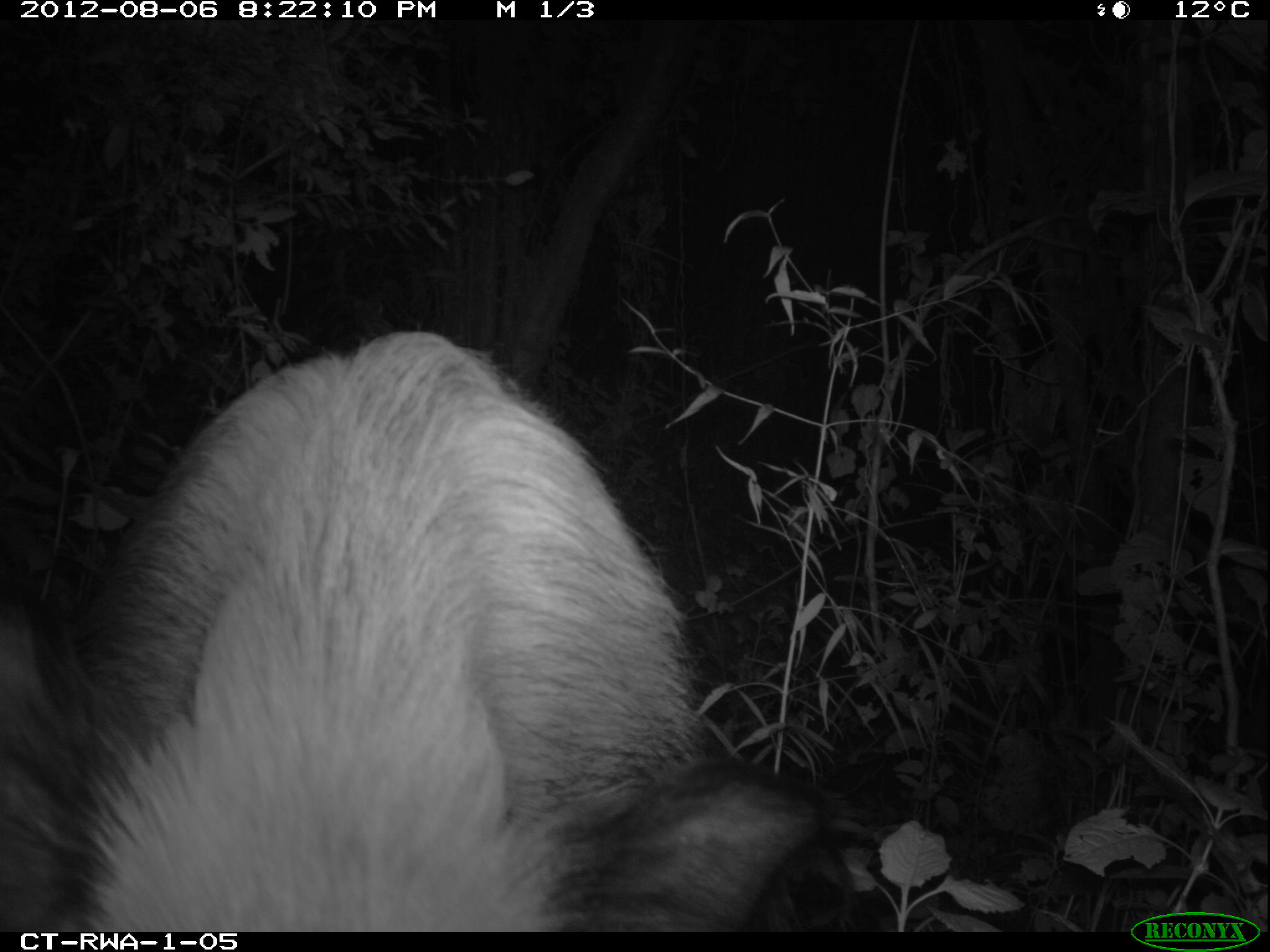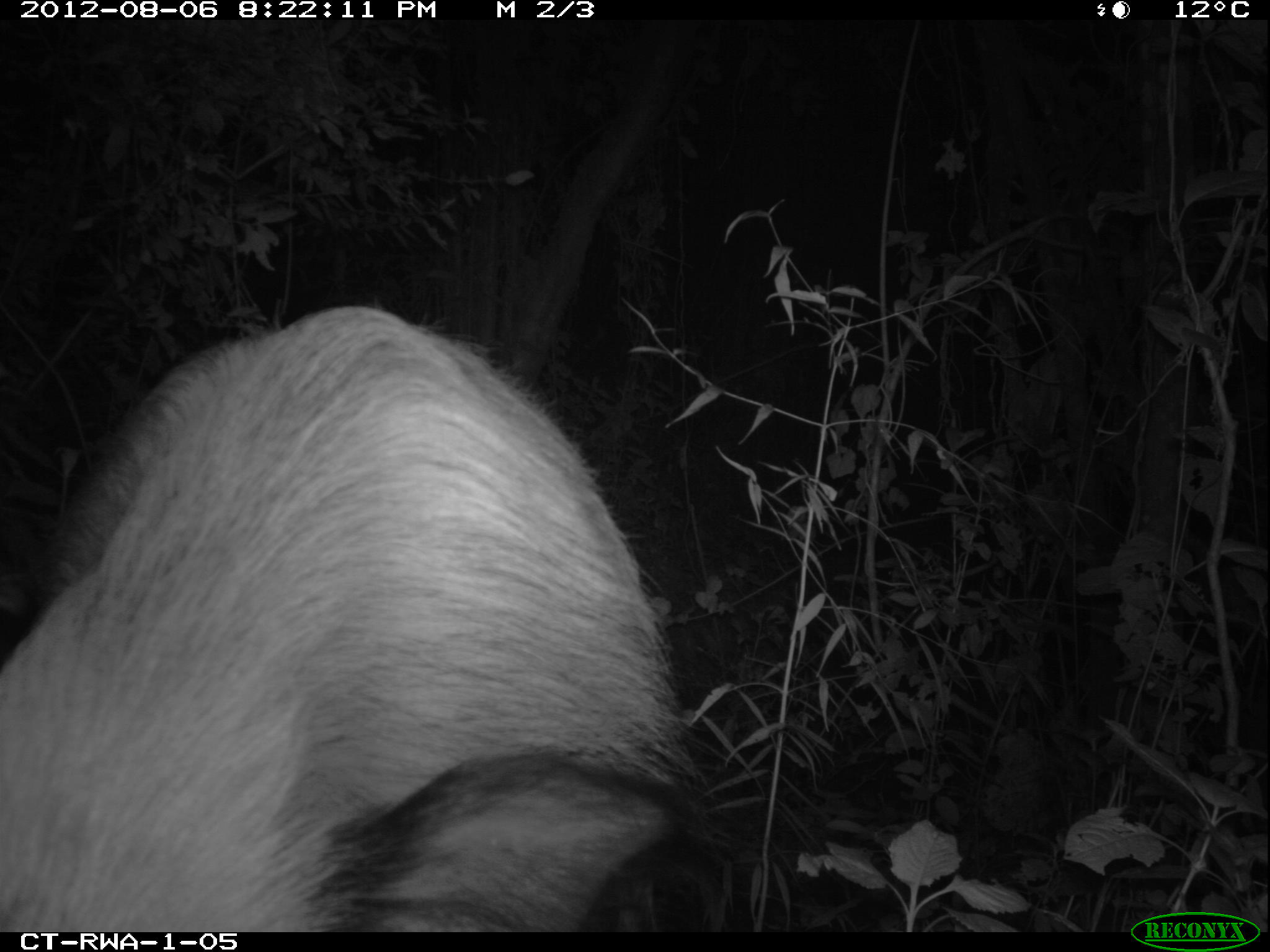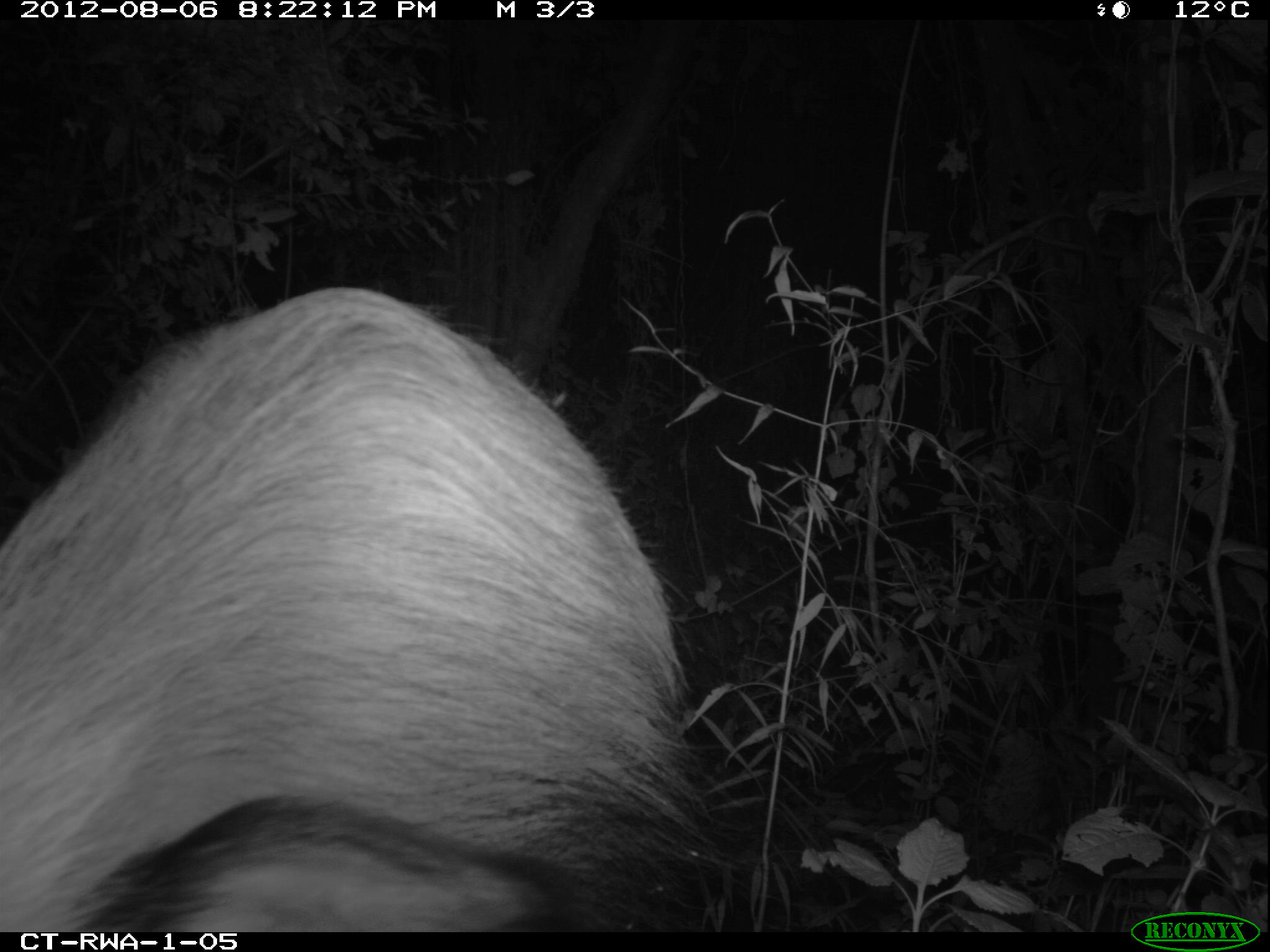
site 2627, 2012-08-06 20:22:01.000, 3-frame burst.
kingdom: Animalia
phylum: Chordata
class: Mammalia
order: Artiodactyla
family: Suidae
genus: Potamochoerus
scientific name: Potamochoerus larvatus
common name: bushpig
Potamochoerus larvatus (bushpig), count 1.